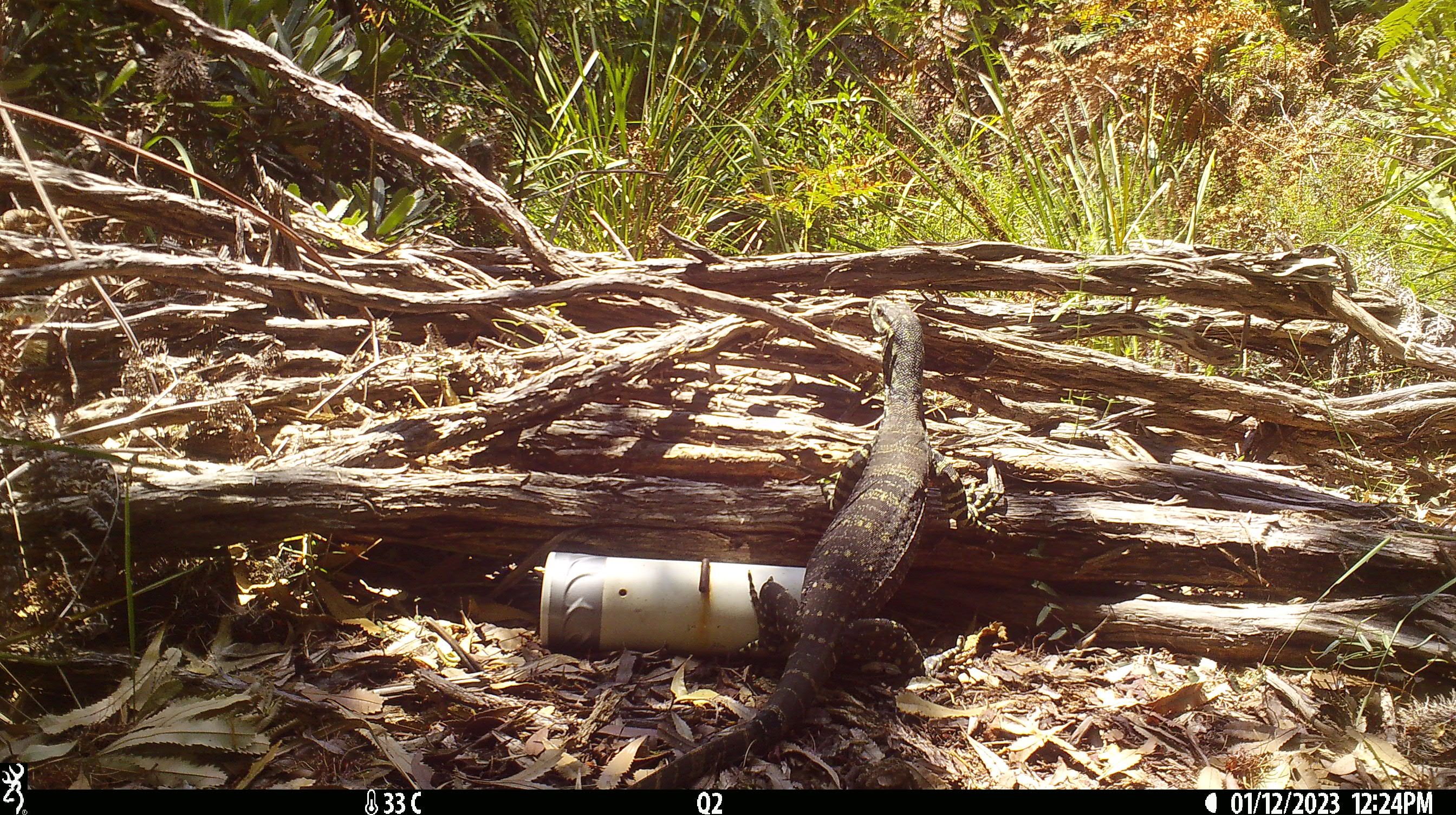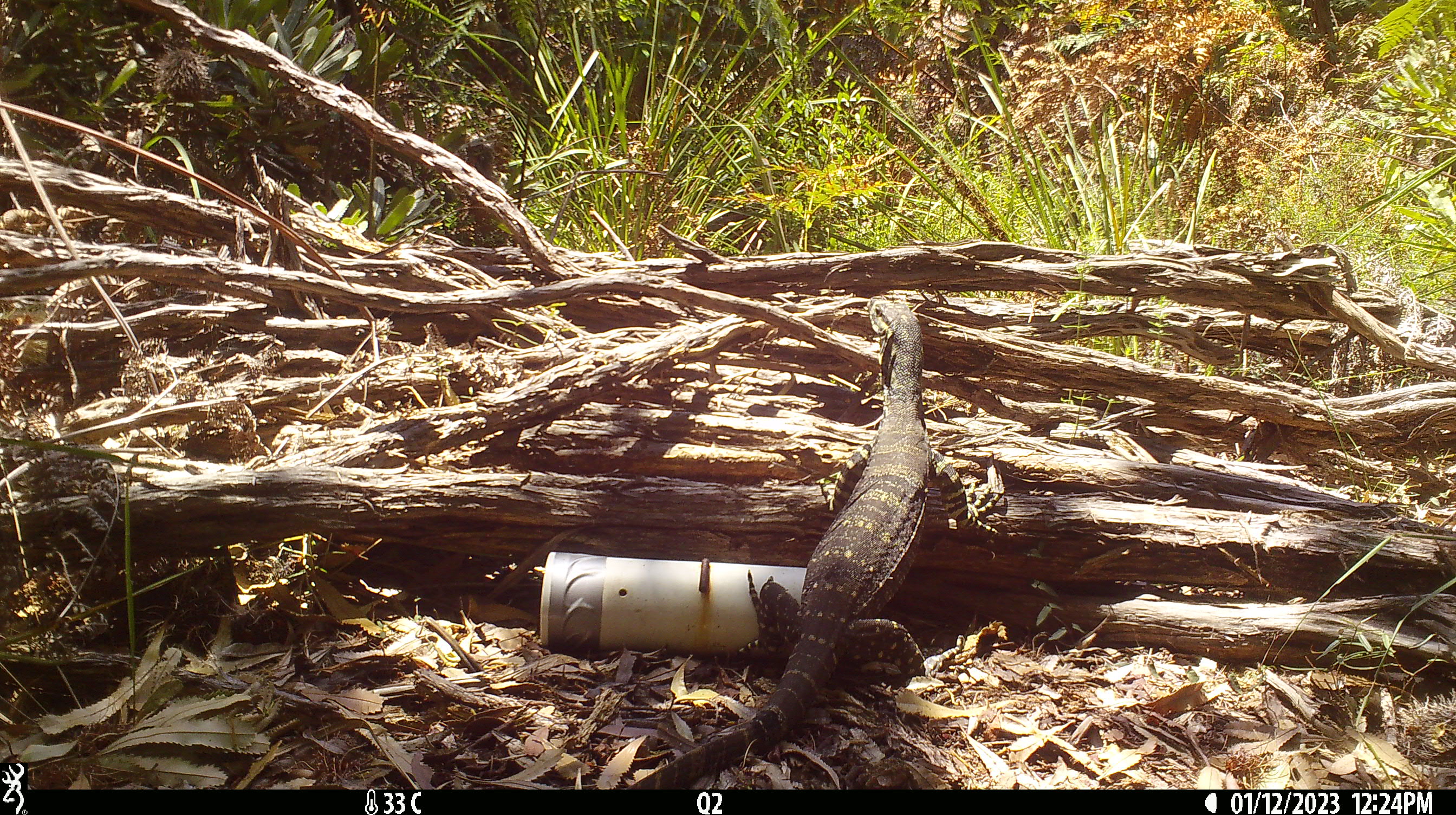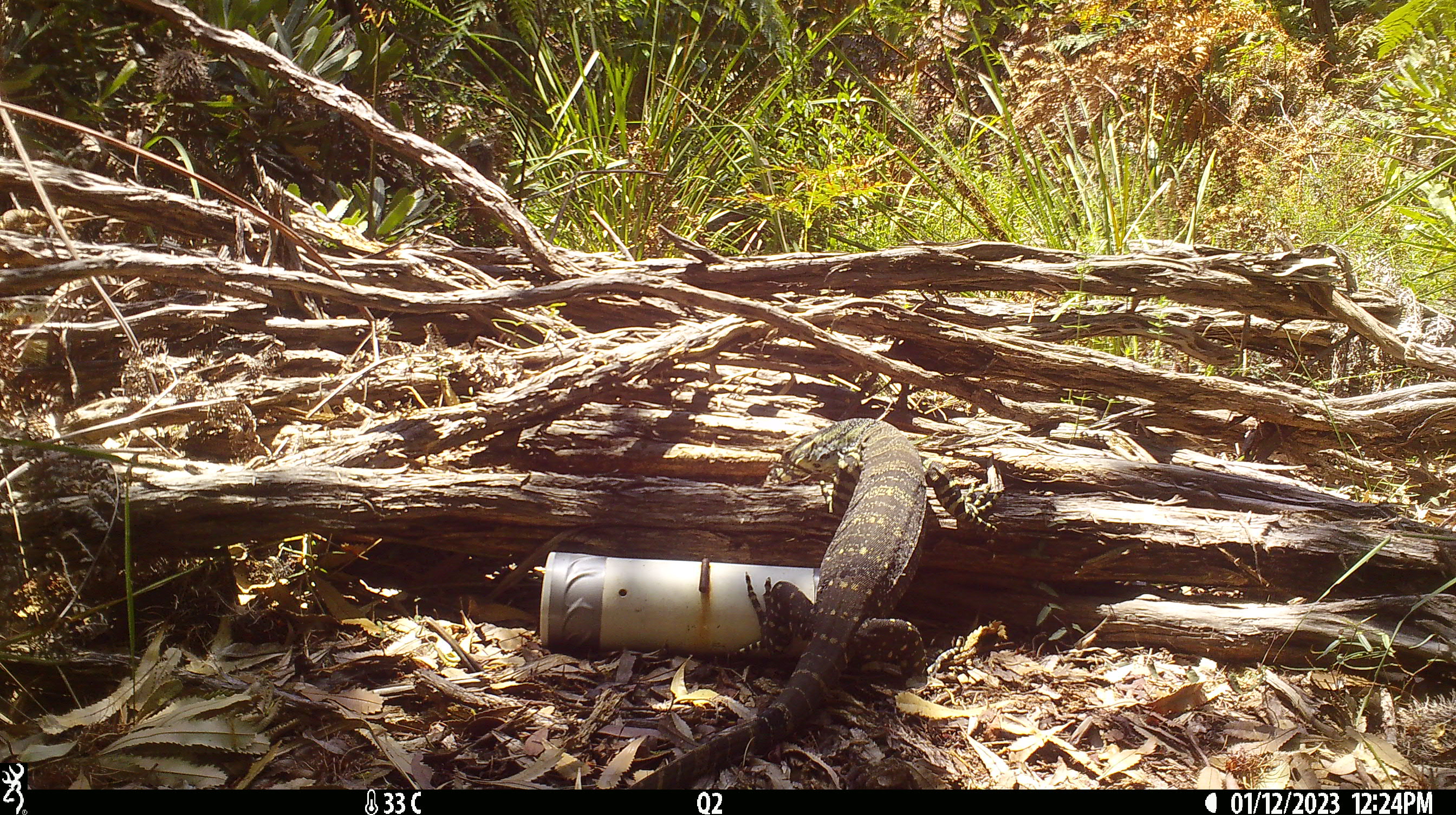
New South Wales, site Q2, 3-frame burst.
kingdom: Animalia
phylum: Chordata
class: Reptilia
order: Squamata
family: Varanidae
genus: Varanus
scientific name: Varanus varius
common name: lace monitor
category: goanna